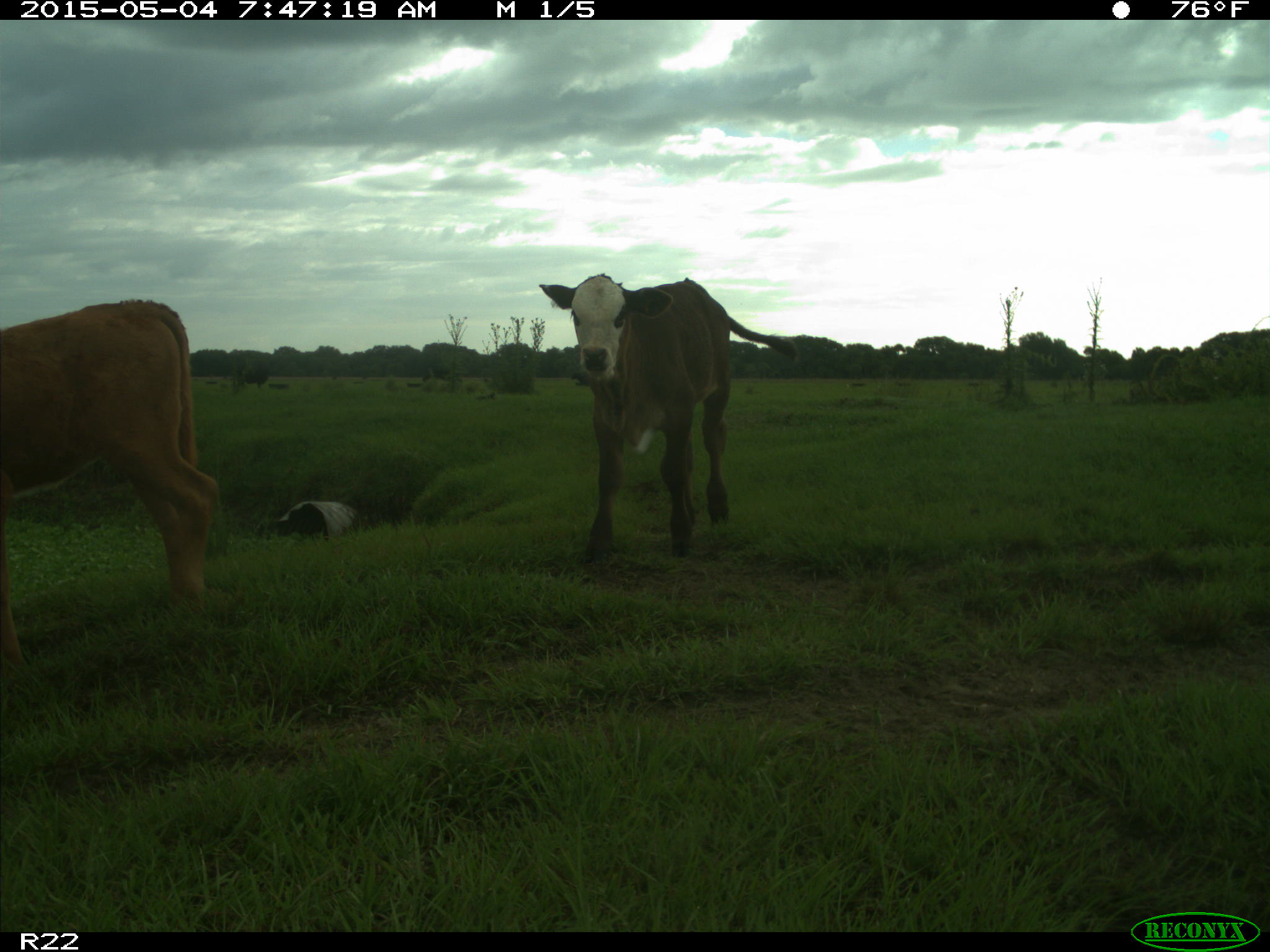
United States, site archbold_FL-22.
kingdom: Animalia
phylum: Chordata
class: Mammalia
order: Artiodactyla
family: Bovidae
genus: Bos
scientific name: Bos taurus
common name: domestic cow